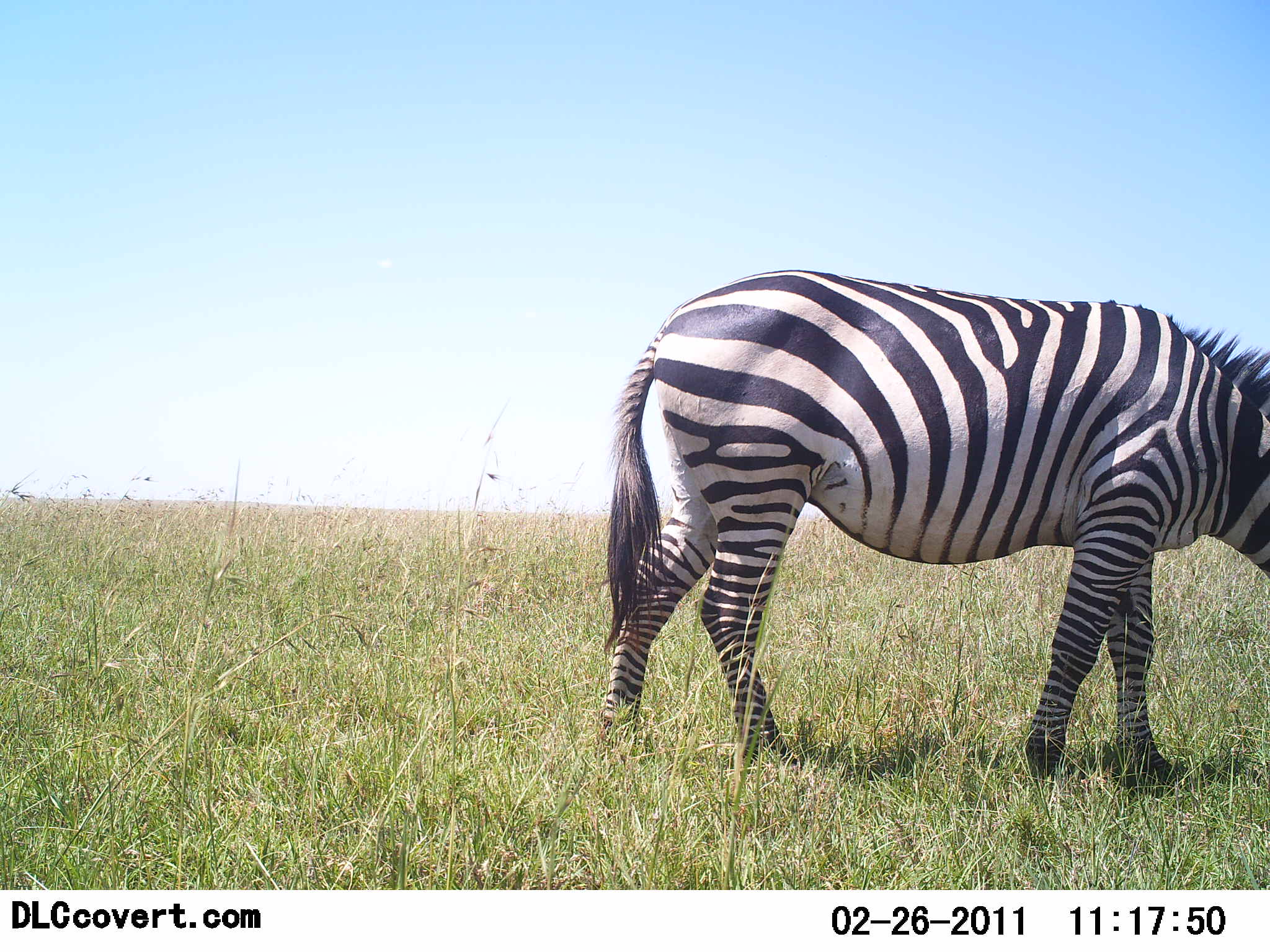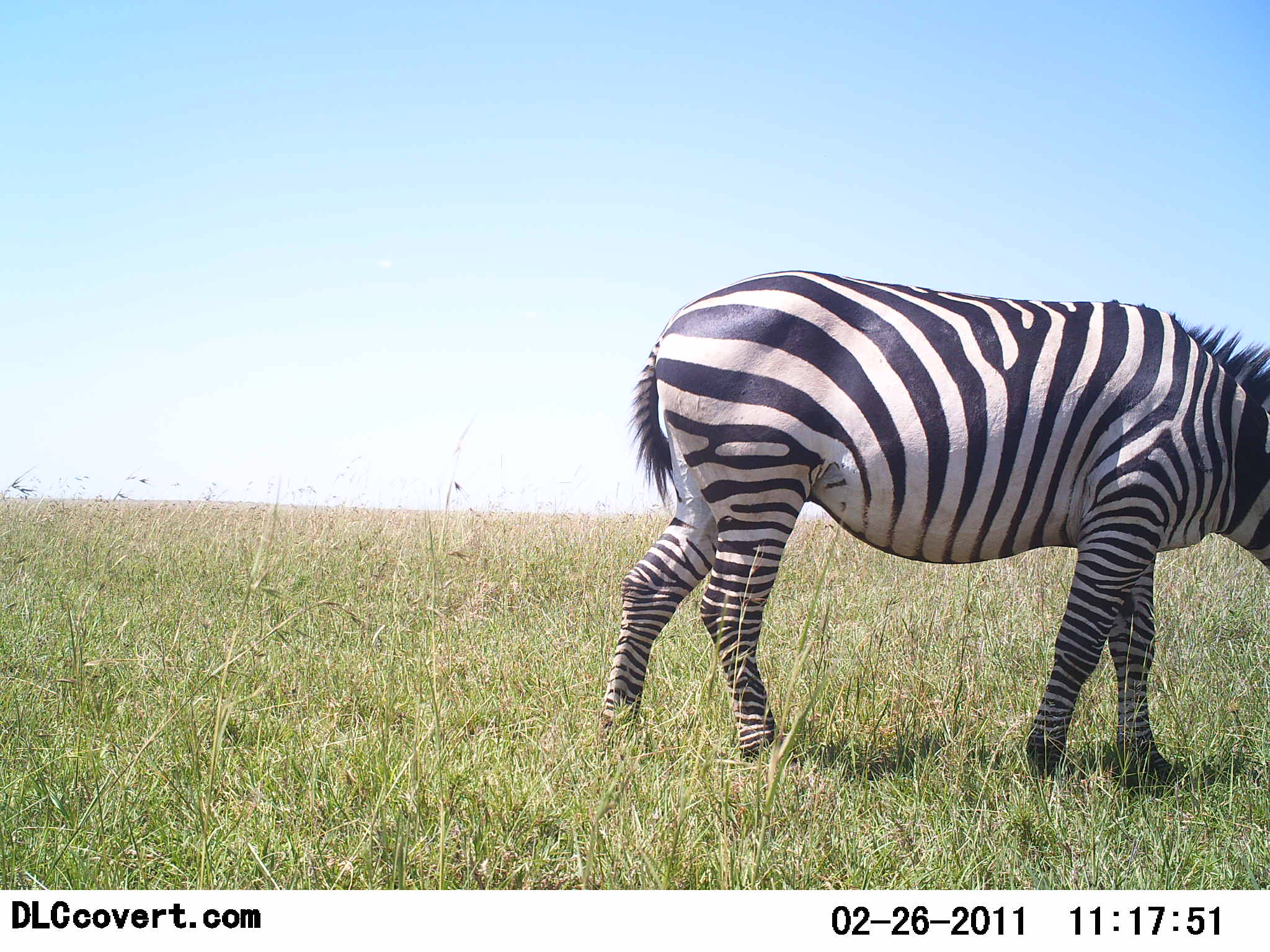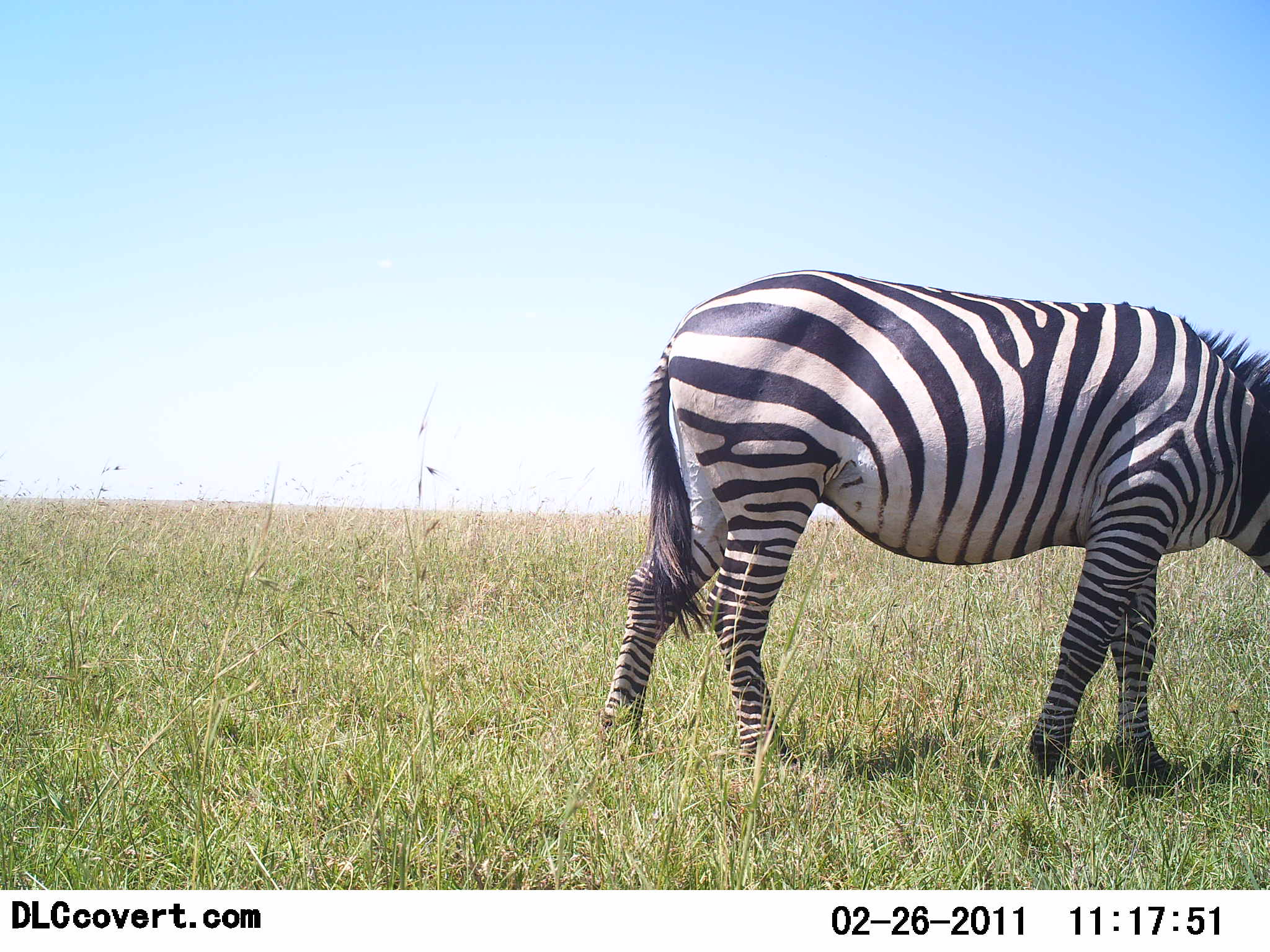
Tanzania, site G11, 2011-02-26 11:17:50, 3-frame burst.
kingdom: Animalia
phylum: Chordata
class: Mammalia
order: Perissodactyla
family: Equidae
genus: Equus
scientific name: Equus quagga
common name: plains zebra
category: zebra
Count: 1.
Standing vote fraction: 20%.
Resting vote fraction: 0%.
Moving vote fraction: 0%.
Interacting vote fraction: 0%.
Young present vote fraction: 0%.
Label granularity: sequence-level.